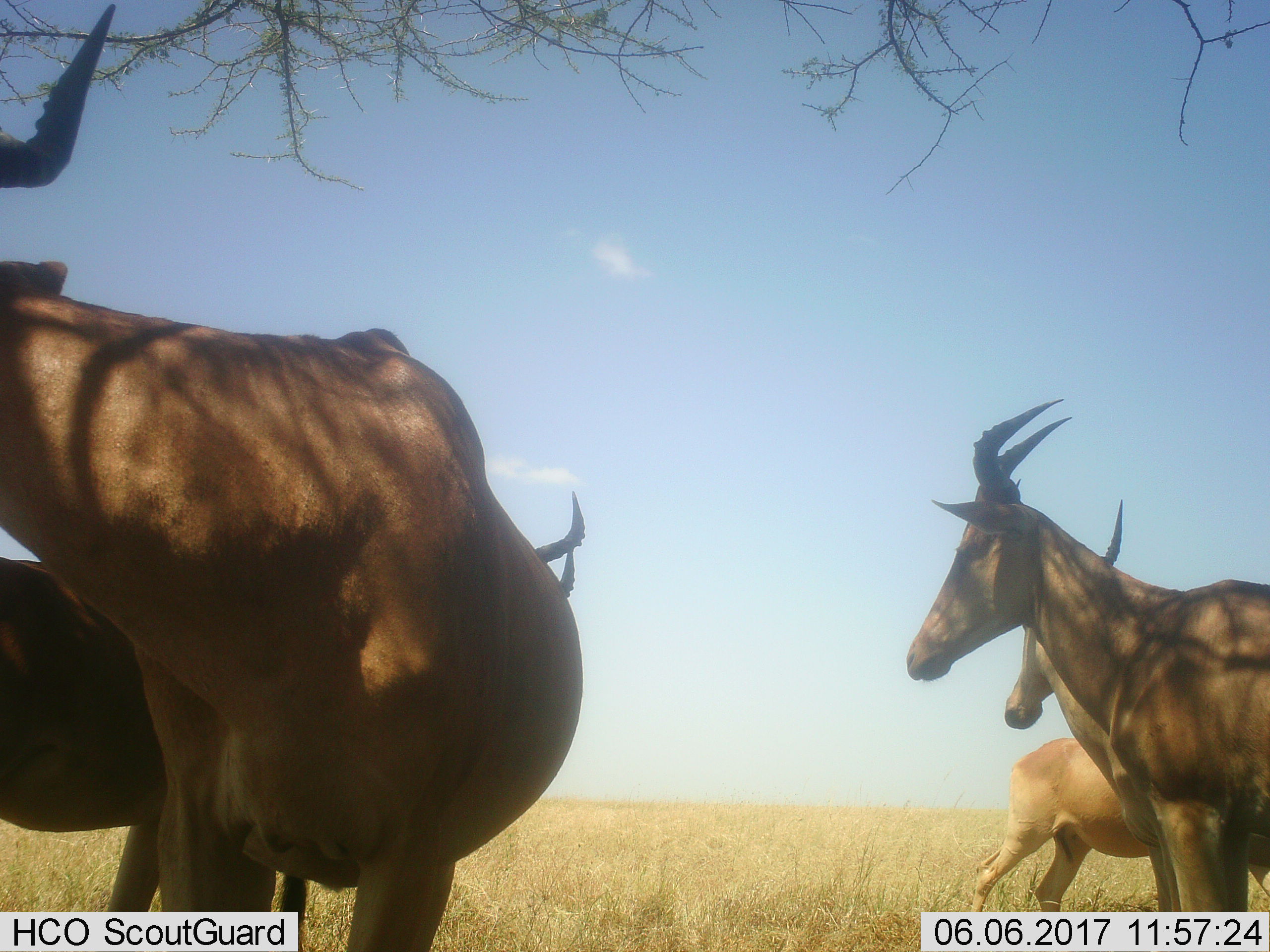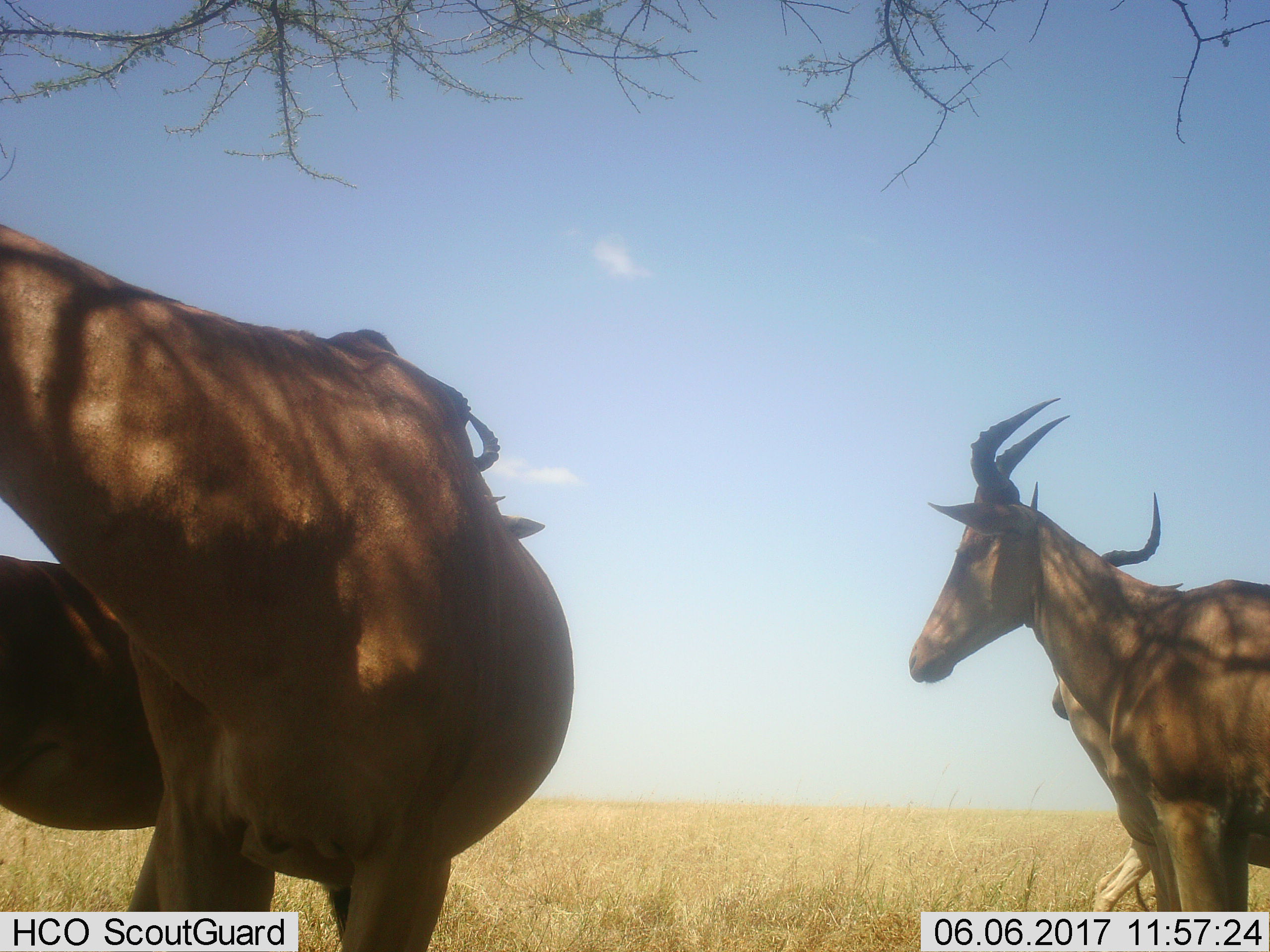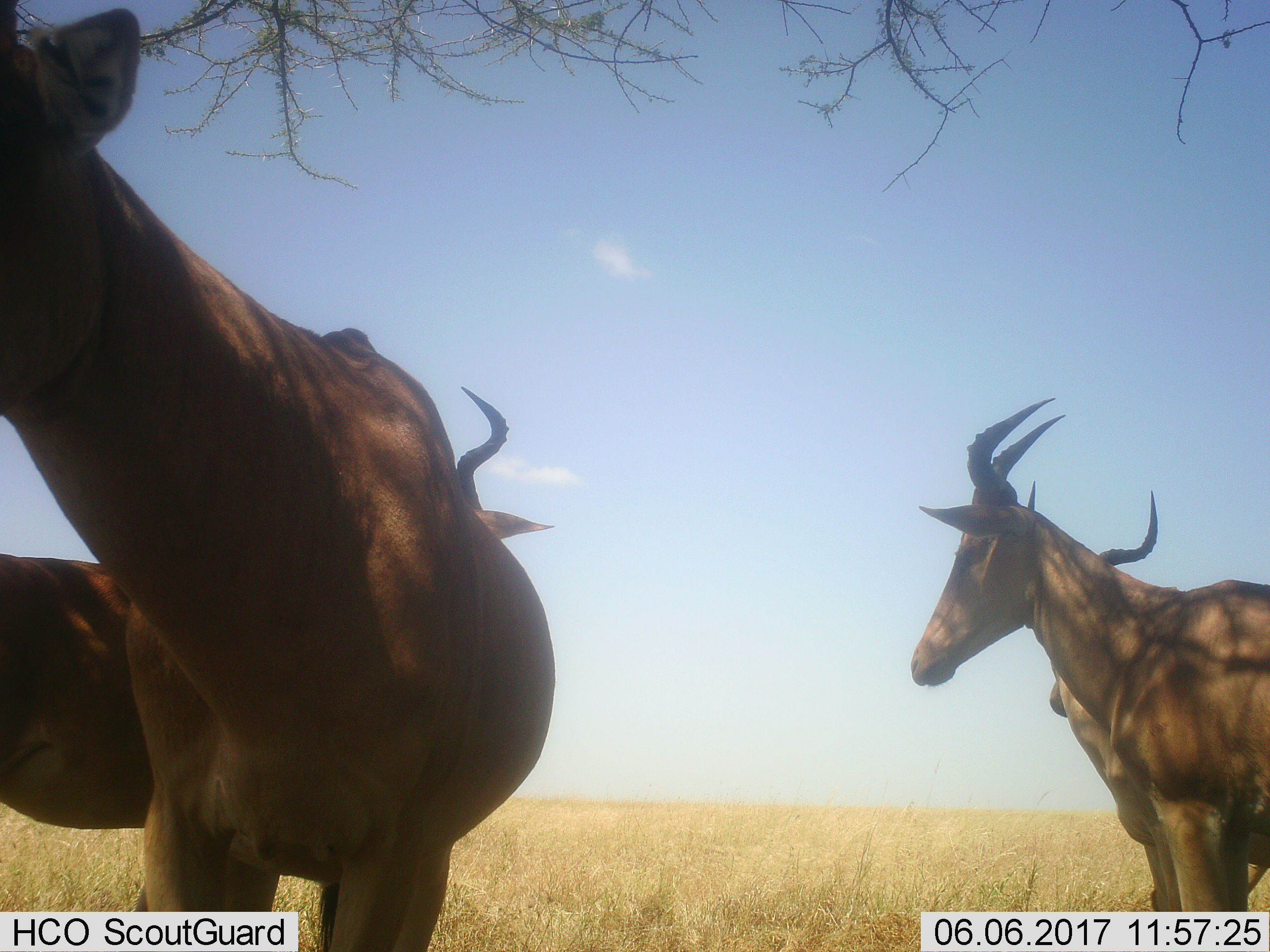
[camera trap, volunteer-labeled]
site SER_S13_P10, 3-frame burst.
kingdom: Animalia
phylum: Chordata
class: Mammalia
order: Artiodactyla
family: Bovidae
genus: Alcelaphus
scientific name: Alcelaphus buselaphus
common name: hartebeest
Hartebeest (Alcelaphus buselaphus), count 5. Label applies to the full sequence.